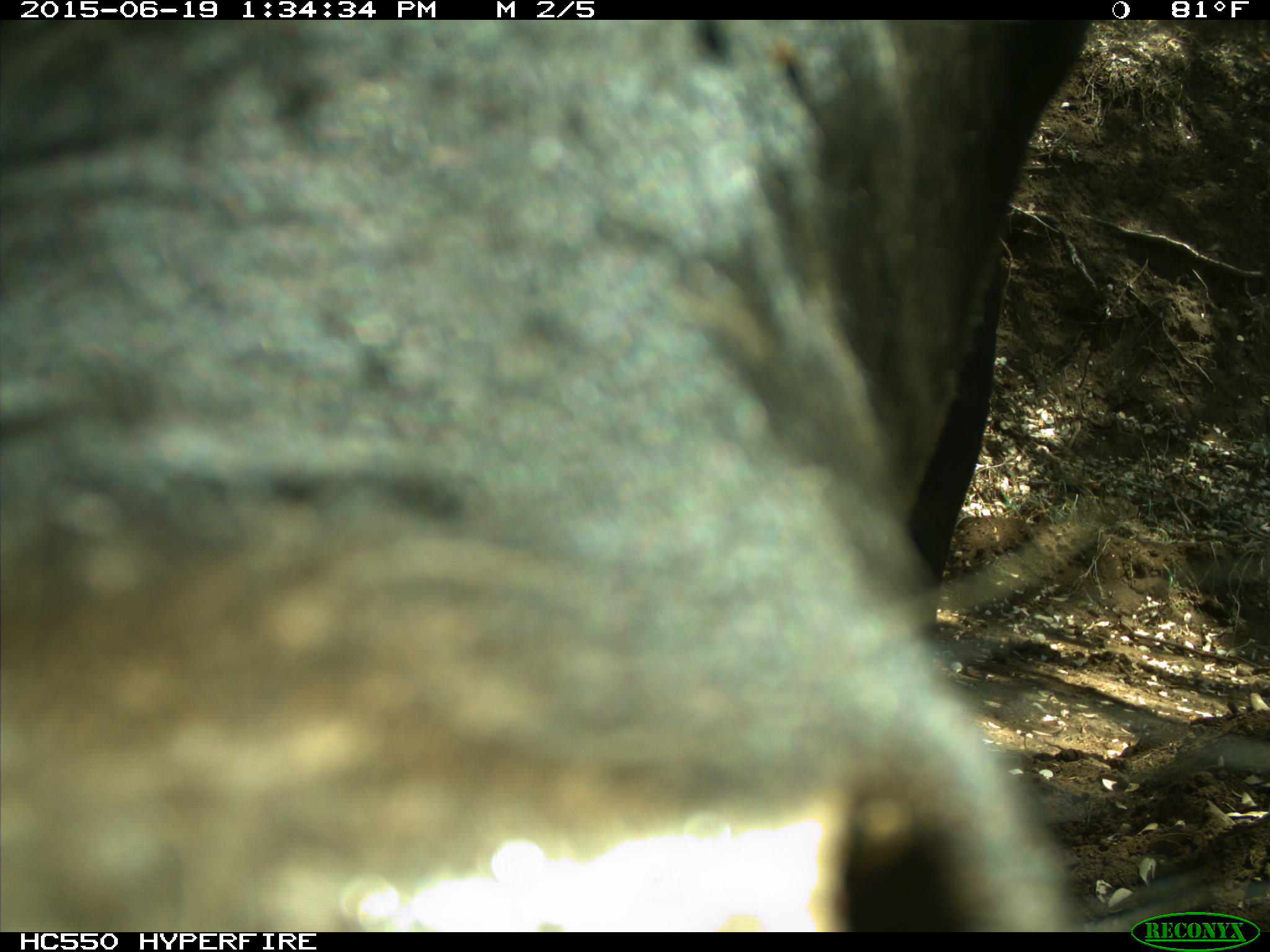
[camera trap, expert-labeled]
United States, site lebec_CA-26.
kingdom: Animalia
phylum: Chordata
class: Mammalia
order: Artiodactyla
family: Bovidae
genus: Bos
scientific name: Bos taurus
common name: domestic cow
Bos taurus (domestic cow).